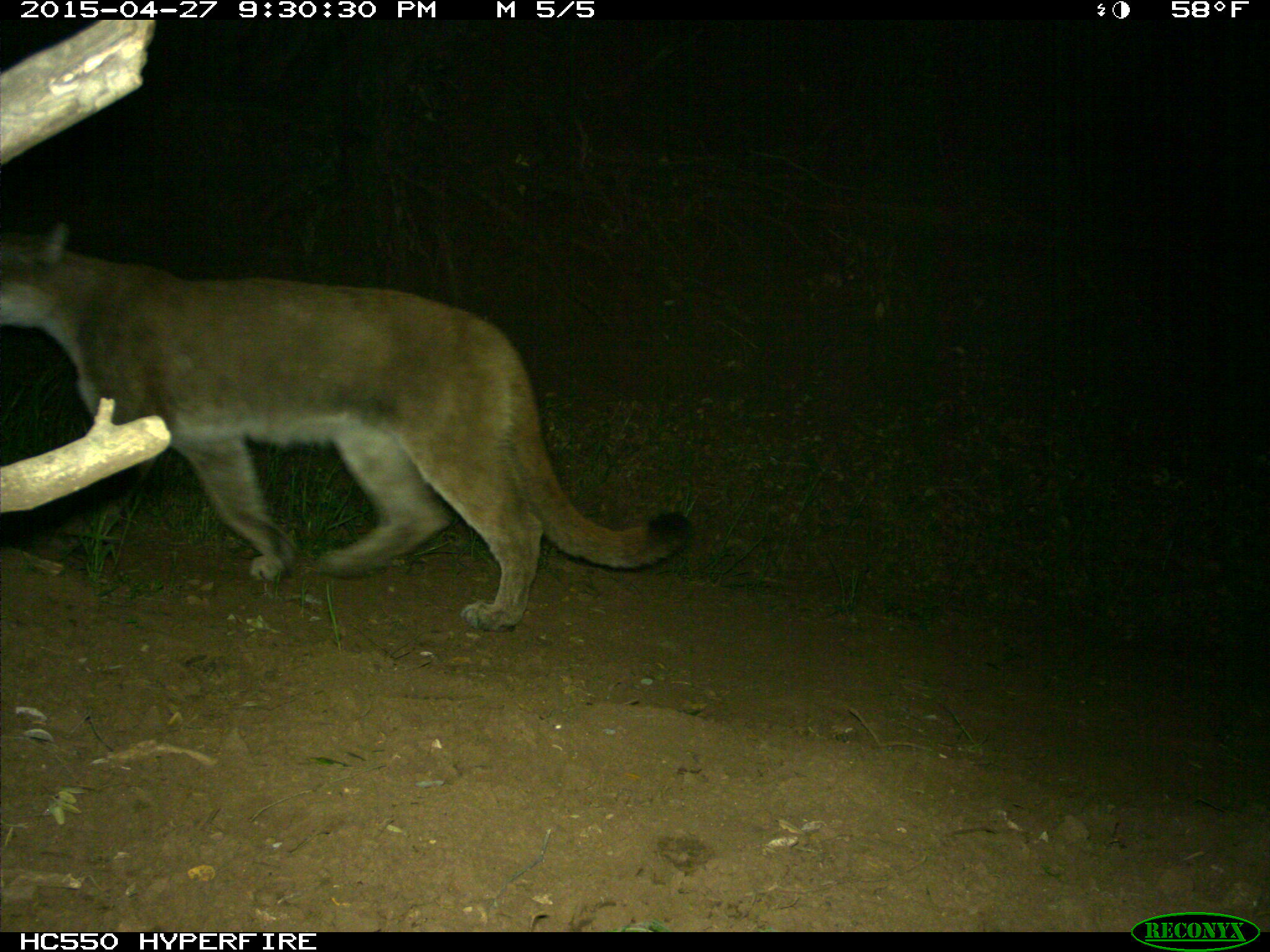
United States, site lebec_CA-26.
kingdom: Animalia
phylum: Chordata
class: Mammalia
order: Carnivora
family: Felidae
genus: Puma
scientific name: Puma concolor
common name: mountain lion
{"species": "Puma concolor (mountain lion)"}